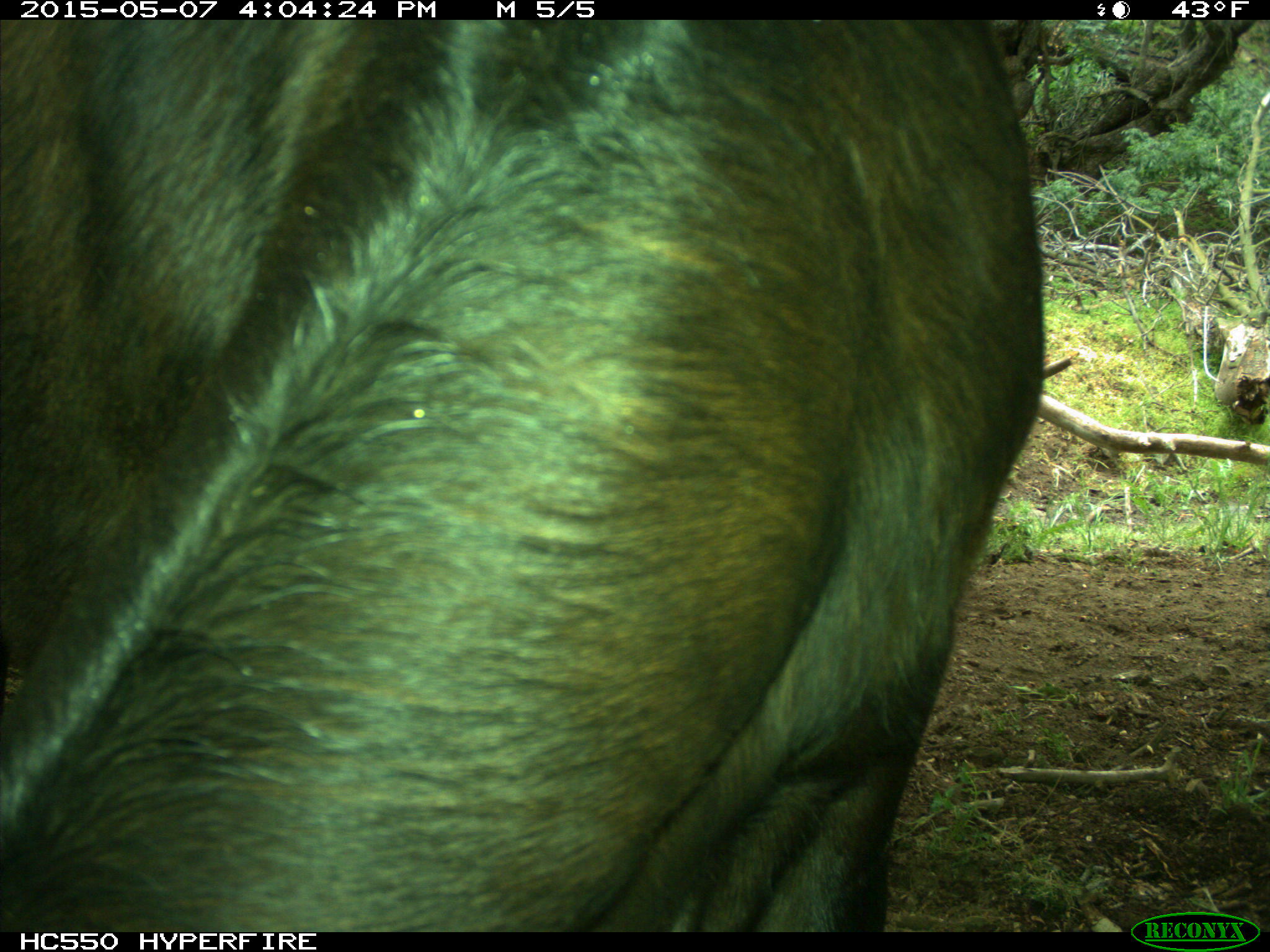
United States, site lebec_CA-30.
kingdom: Animalia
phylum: Chordata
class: Mammalia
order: Artiodactyla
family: Bovidae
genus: Bos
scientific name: Bos taurus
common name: domestic cow